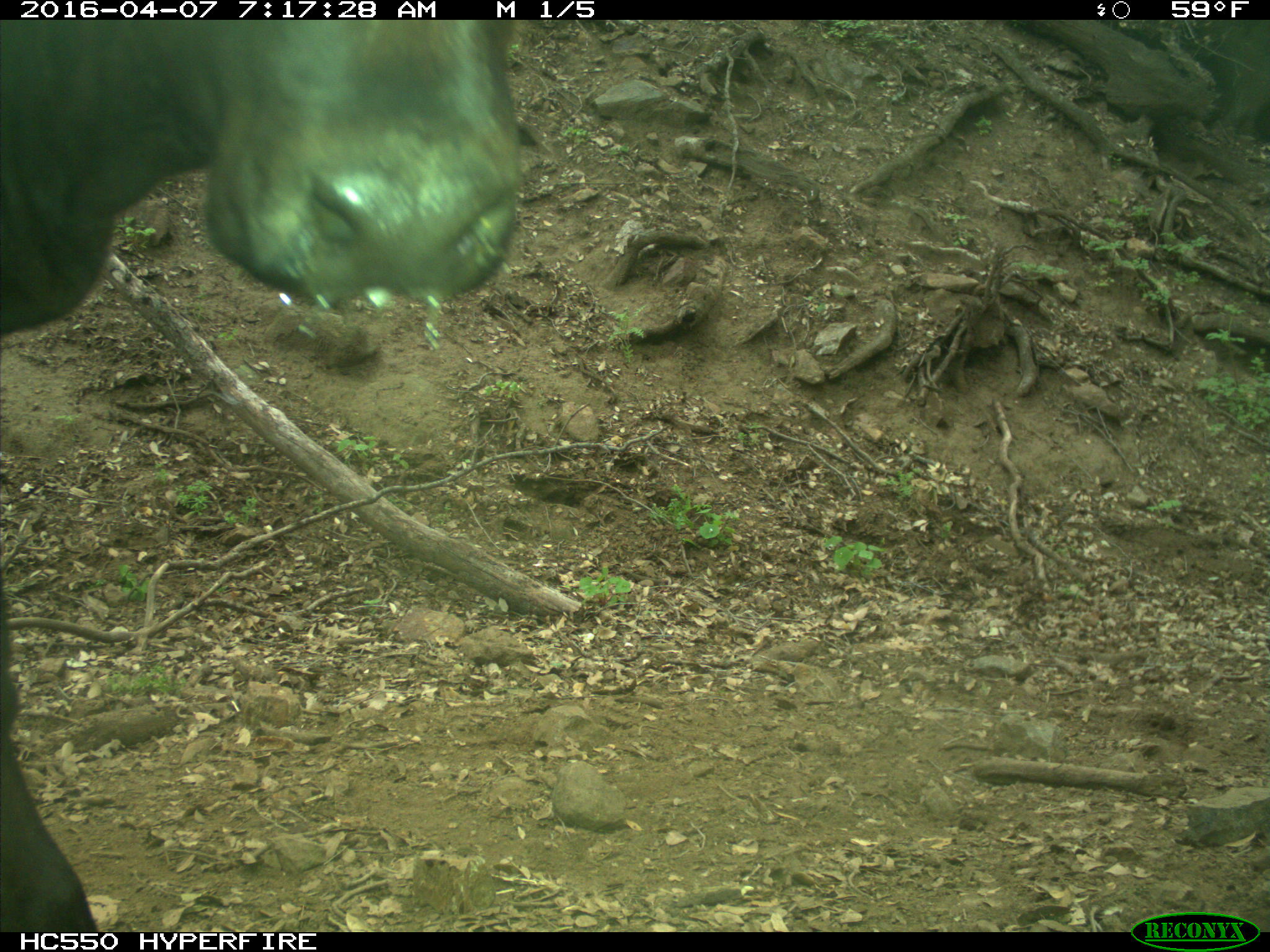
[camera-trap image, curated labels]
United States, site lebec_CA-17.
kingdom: Animalia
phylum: Chordata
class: Mammalia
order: Artiodactyla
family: Bovidae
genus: Bos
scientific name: Bos taurus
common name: domestic cow